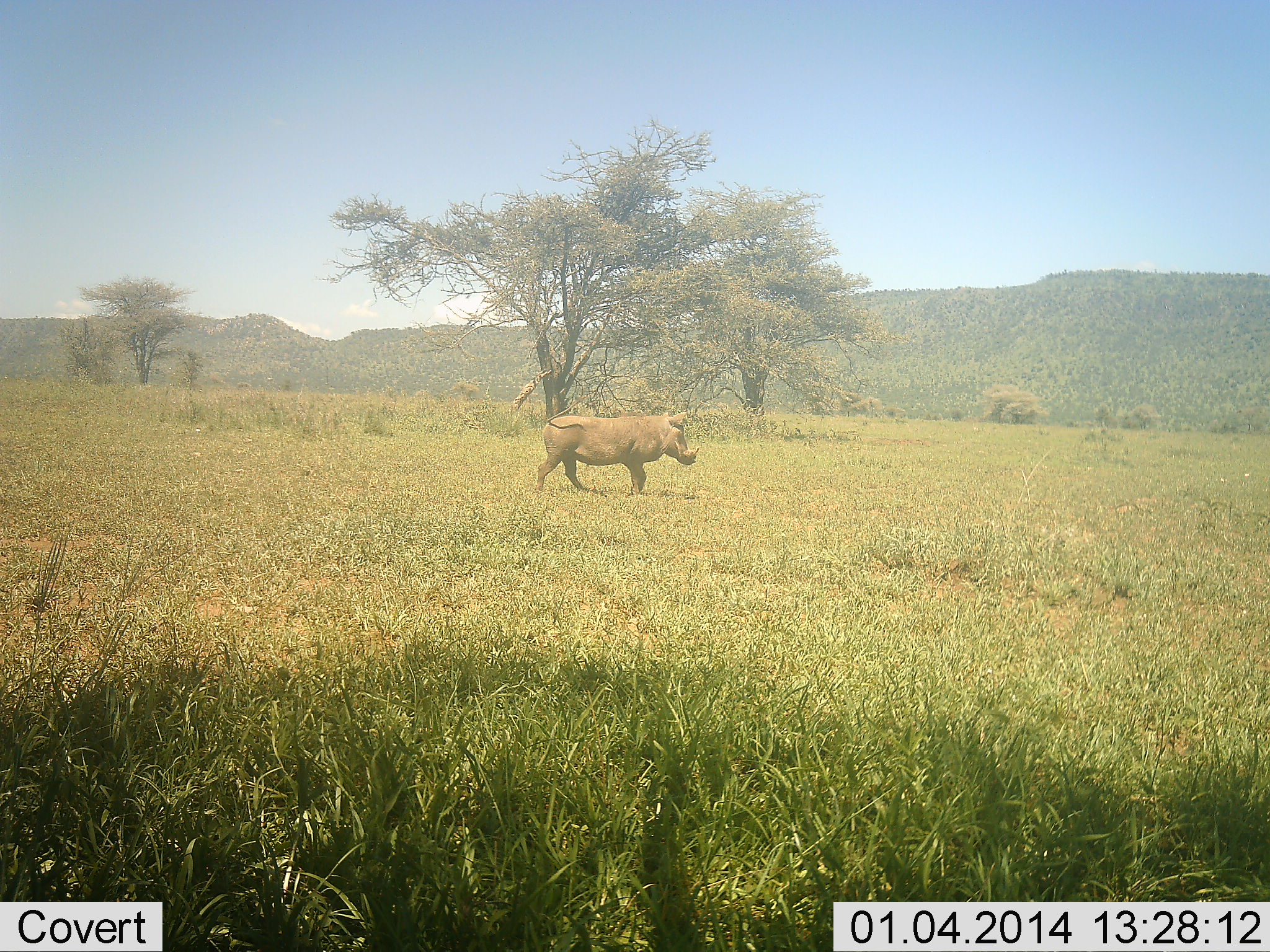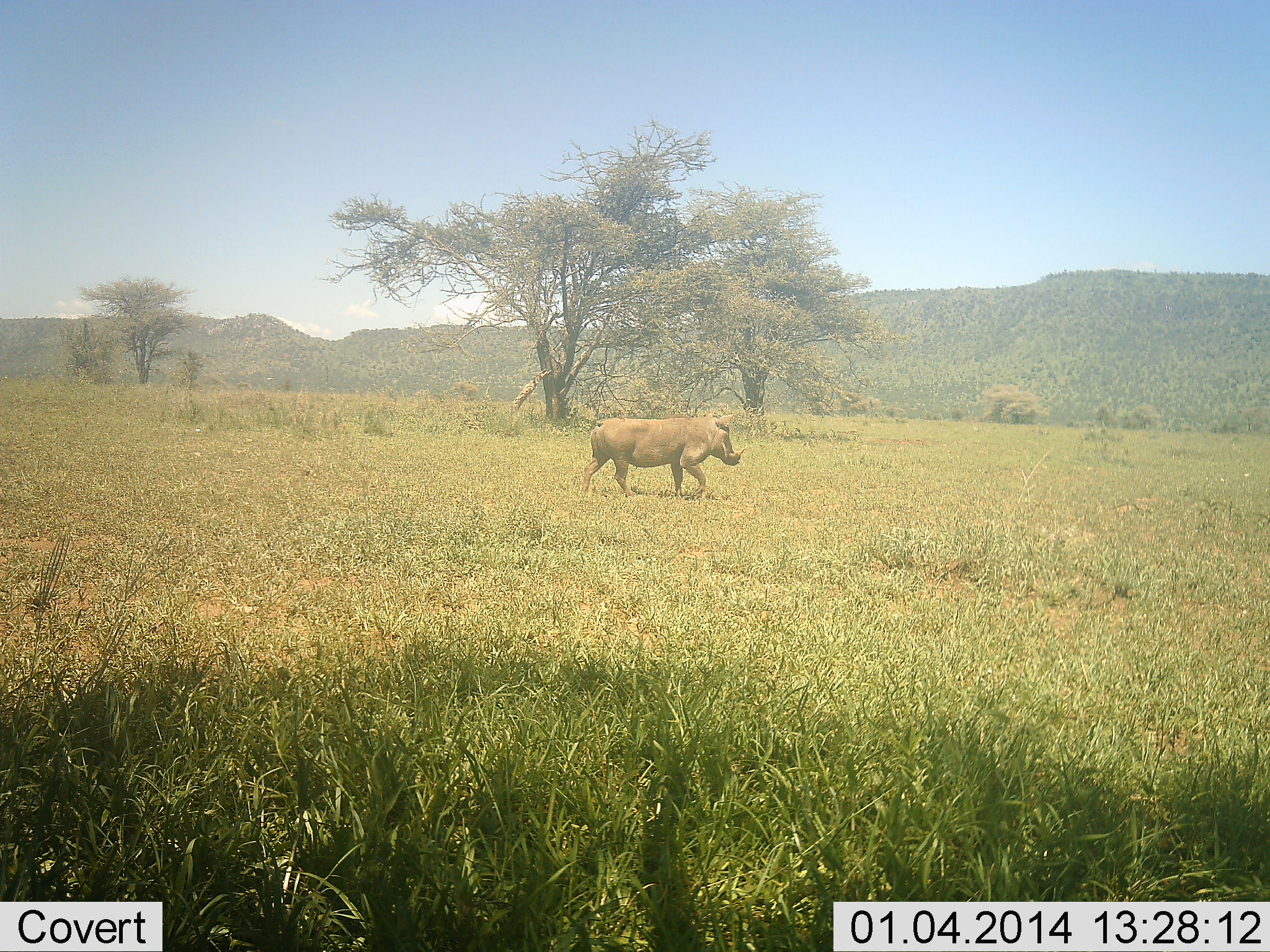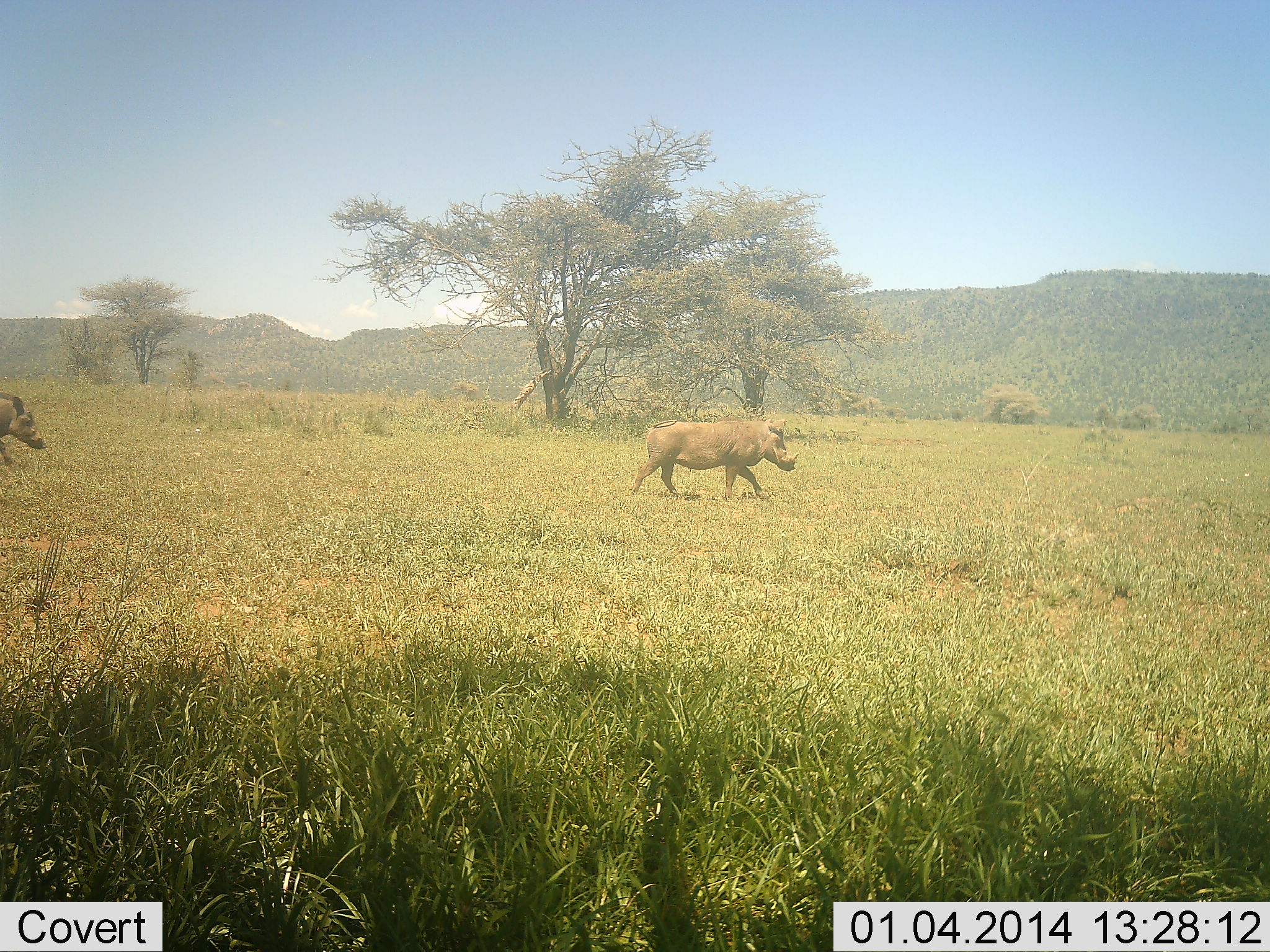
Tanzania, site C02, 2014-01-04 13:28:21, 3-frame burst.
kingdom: Animalia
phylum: Chordata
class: Mammalia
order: Artiodactyla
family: Suidae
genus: Phacochoerus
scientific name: Phacochoerus africanus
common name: warthog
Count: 2.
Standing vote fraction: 9%.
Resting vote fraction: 0%.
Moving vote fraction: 100%.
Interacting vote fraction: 0%.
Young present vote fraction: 0%.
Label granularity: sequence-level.